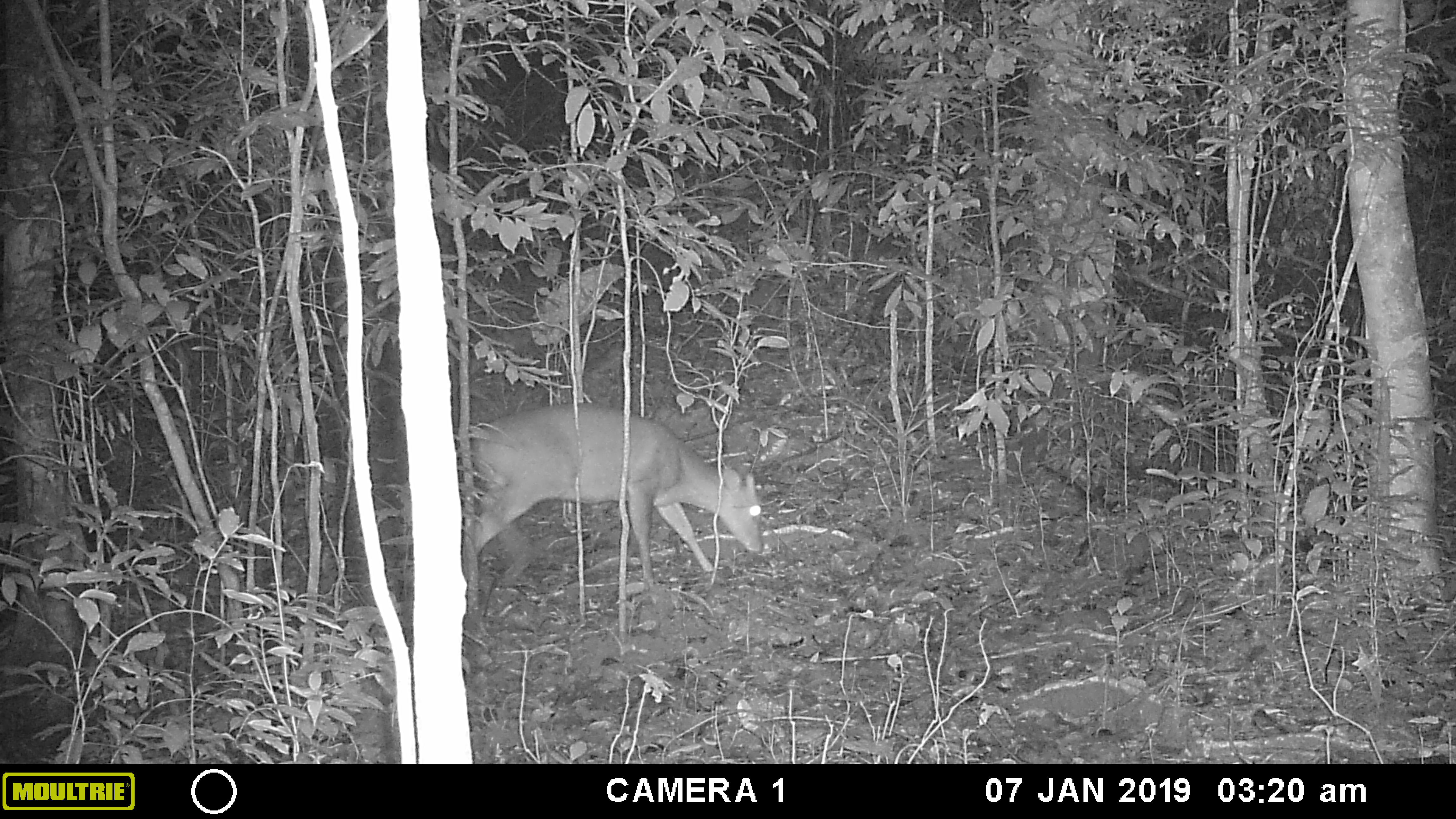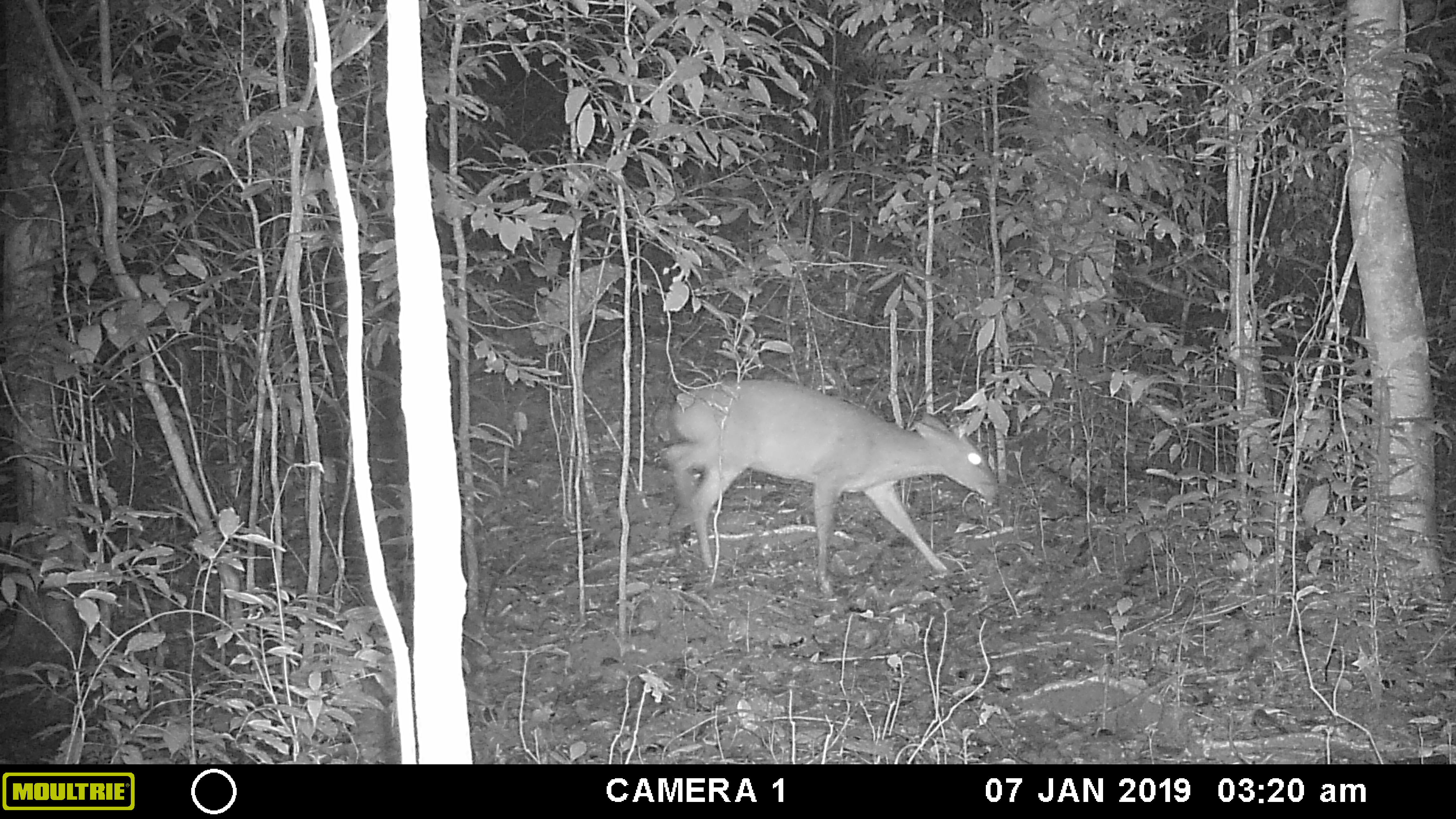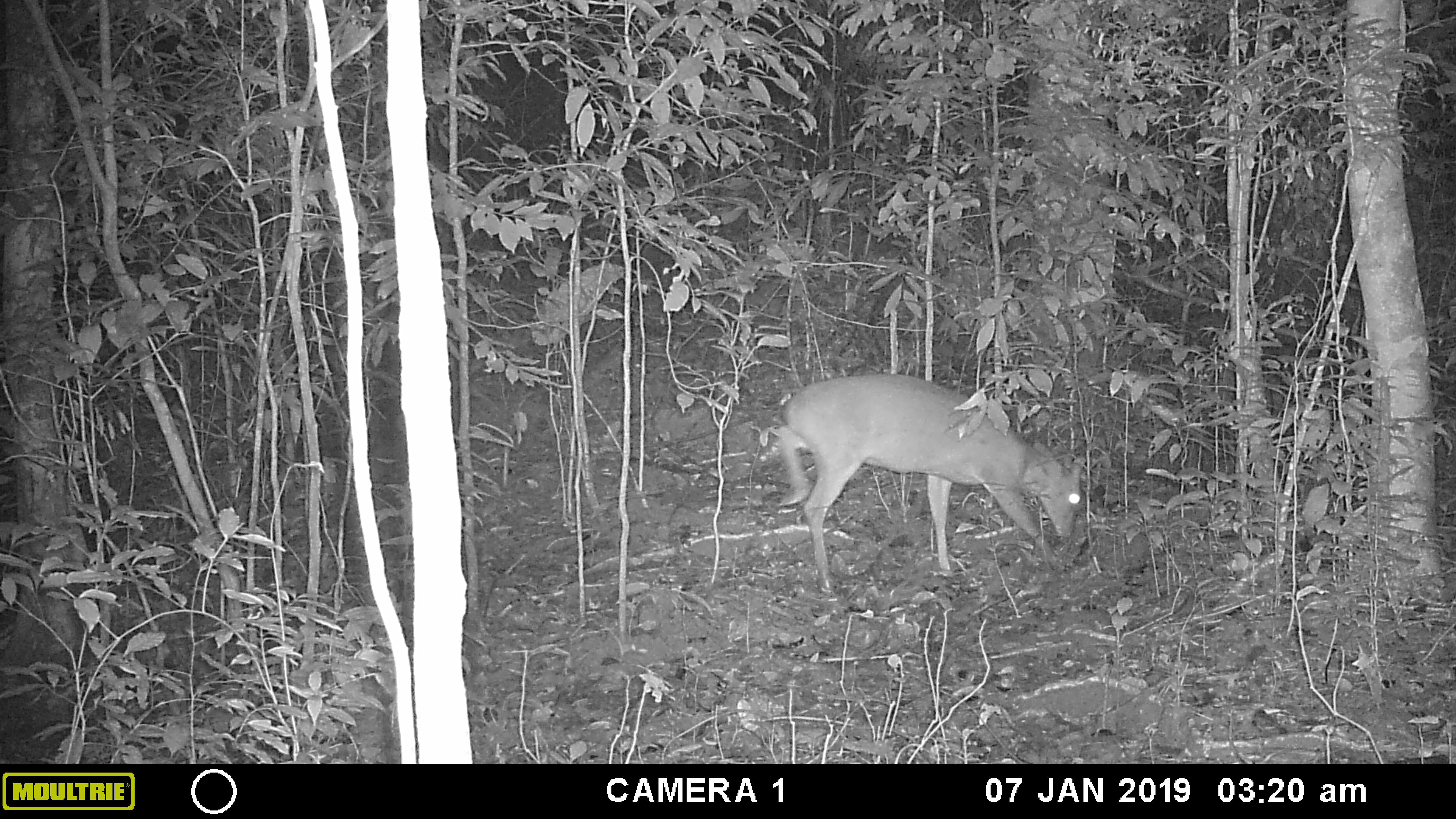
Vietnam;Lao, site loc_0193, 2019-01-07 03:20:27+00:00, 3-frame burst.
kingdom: Animalia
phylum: Chordata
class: Mammalia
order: Artiodactyla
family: Cervidae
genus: Muntiacus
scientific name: Muntiacus vuquangensis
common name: large-antlered muntjac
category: large antlered muntjac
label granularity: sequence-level